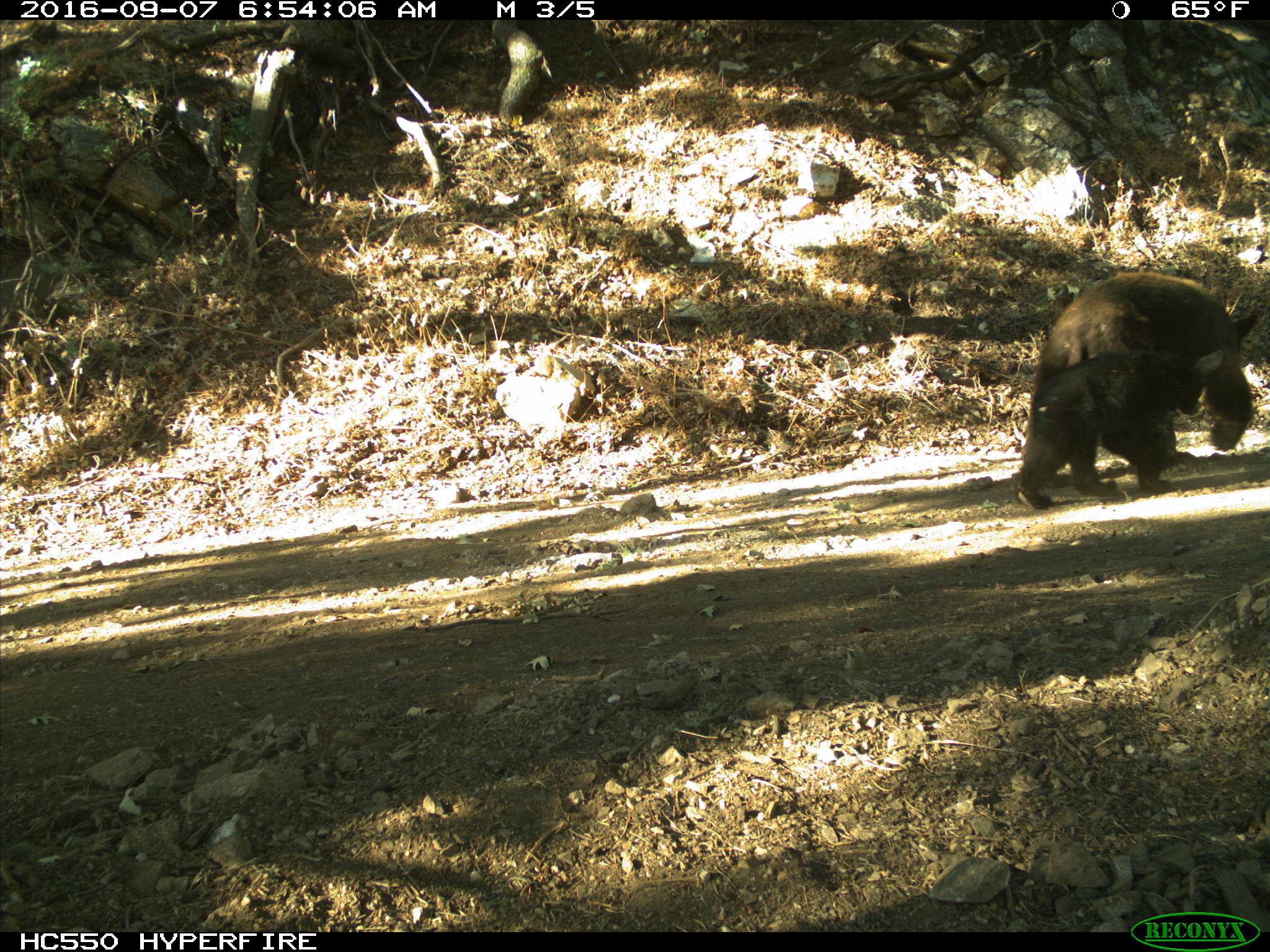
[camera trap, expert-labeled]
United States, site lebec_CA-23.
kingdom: Animalia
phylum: Chordata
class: Mammalia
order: Carnivora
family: Ursidae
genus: Ursus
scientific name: Ursus americanus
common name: american black bear